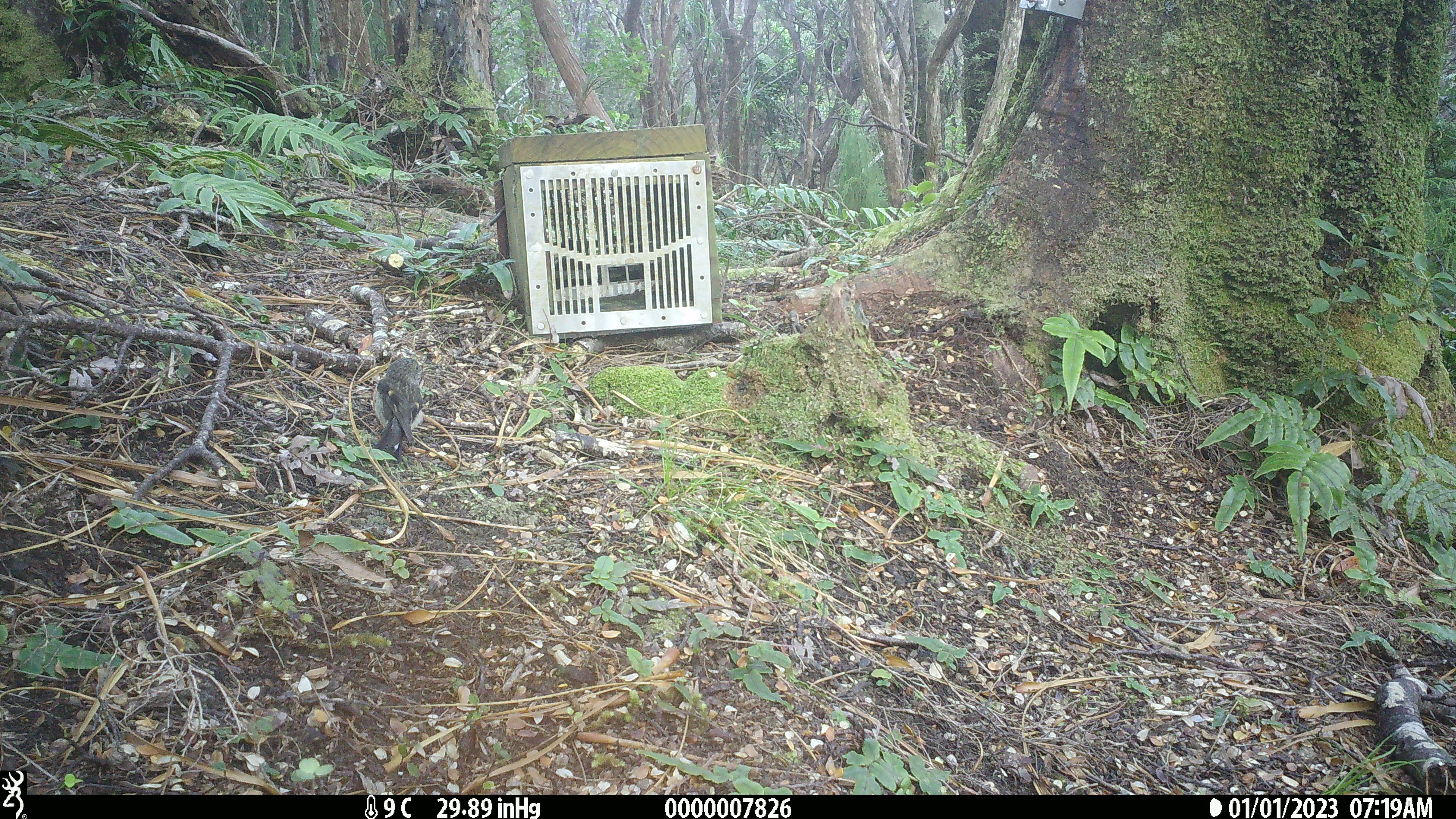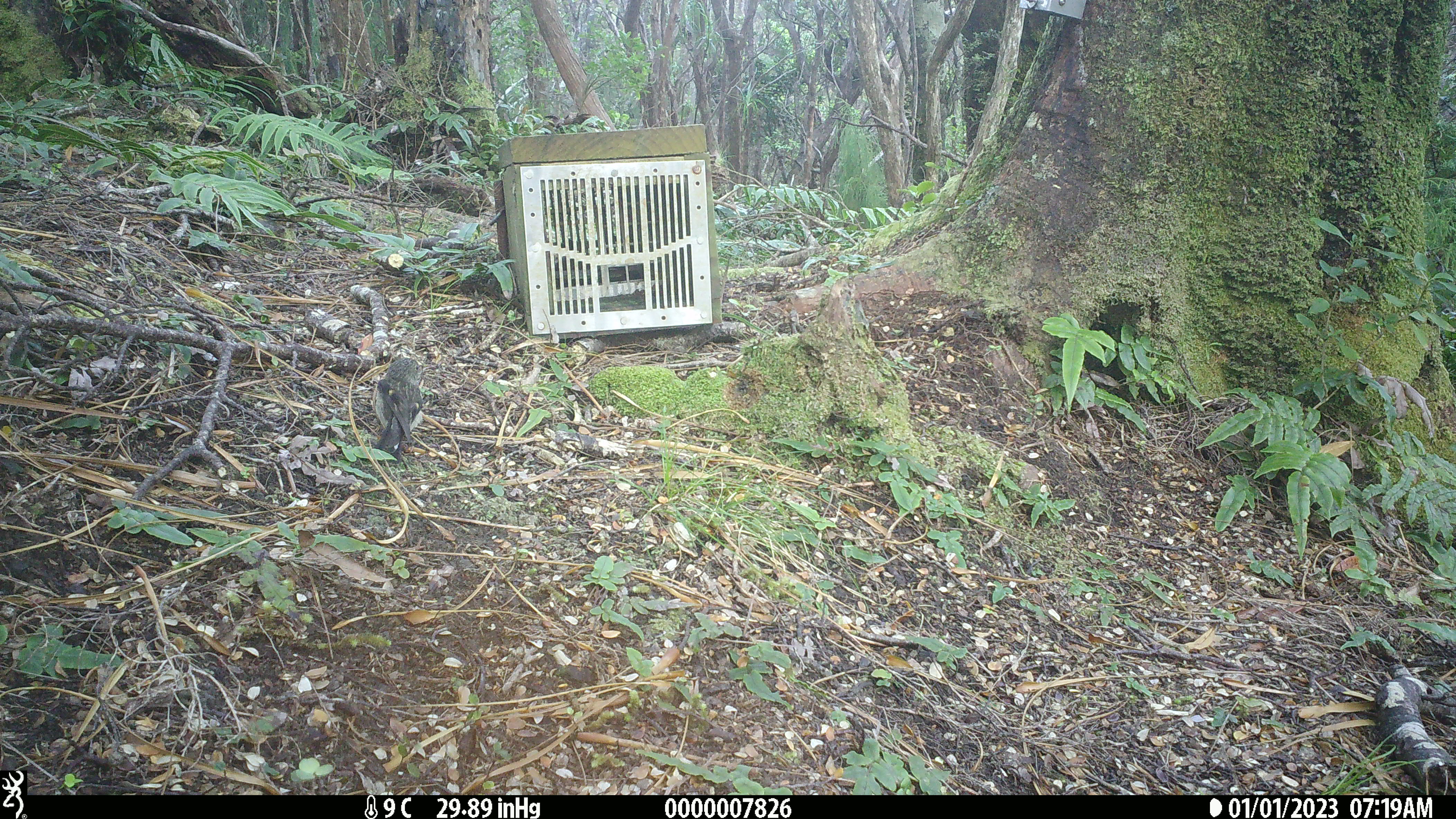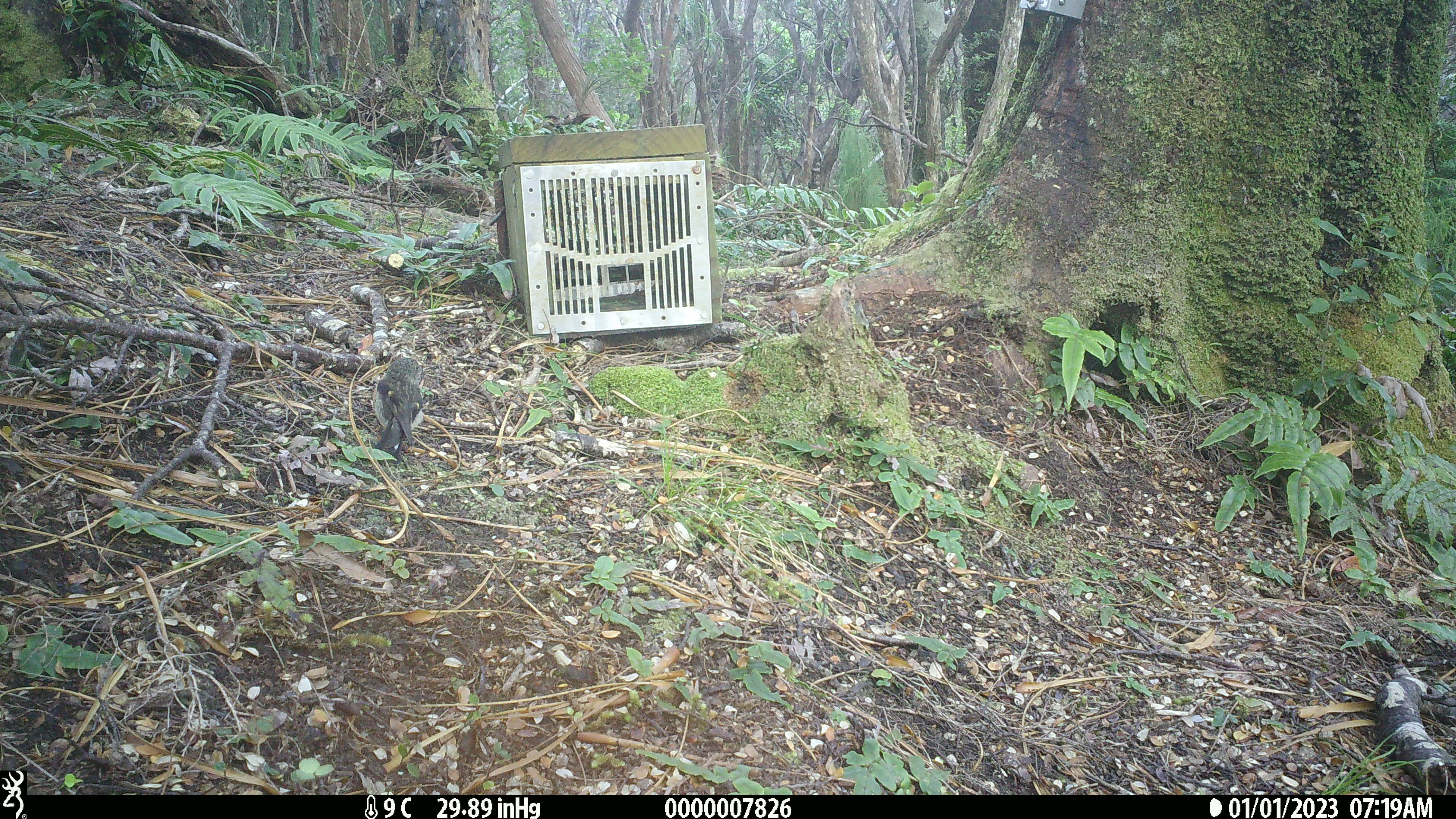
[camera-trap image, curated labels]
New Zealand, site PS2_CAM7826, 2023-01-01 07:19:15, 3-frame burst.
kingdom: Animalia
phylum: Chordata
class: Aves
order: Passeriformes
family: Petroicidae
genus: Petroica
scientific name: Petroica macrocephala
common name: tomtit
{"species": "tomtit (Petroica macrocephala)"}